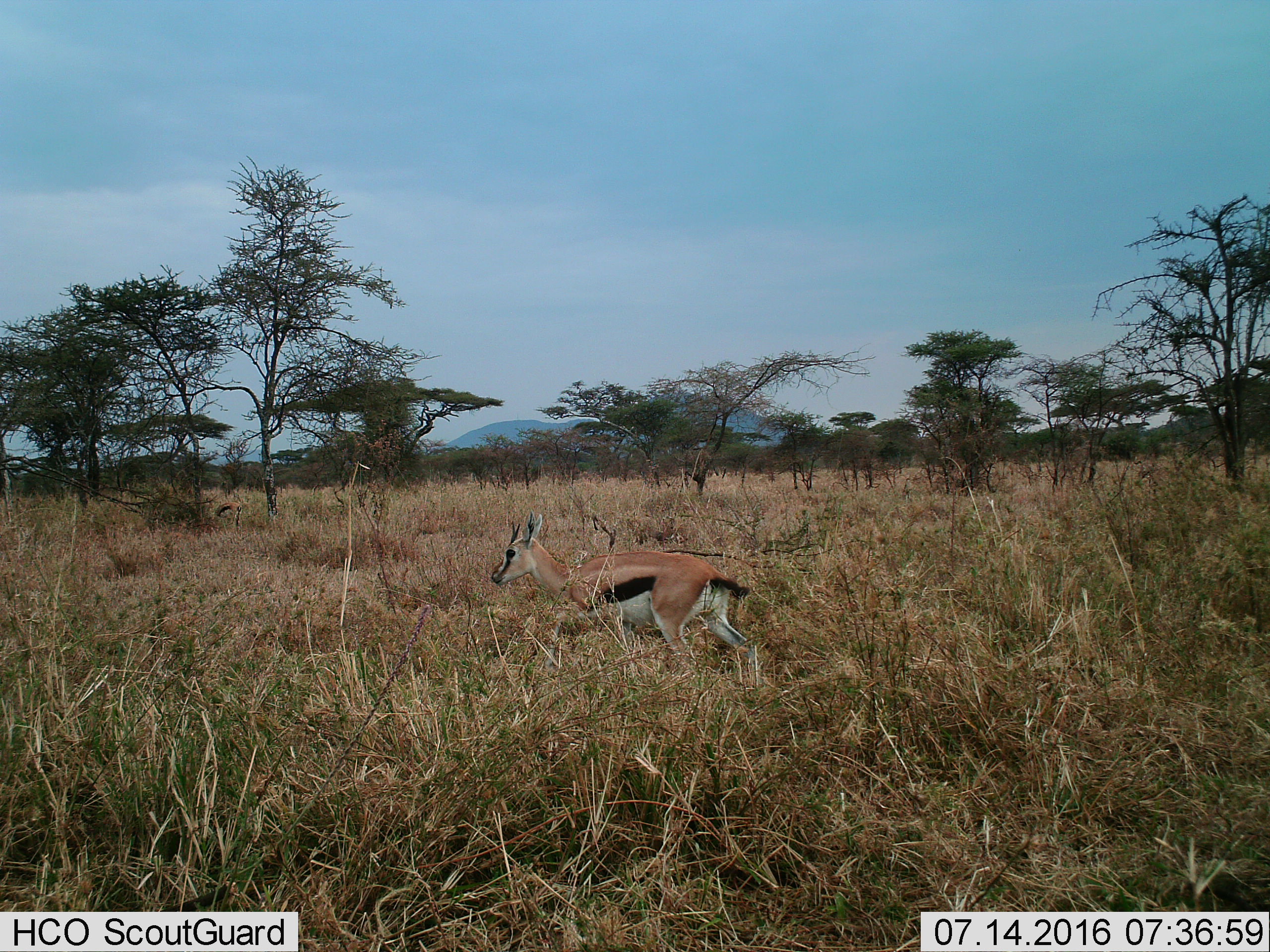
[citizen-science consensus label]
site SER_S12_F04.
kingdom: Animalia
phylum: Chordata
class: Mammalia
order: Artiodactyla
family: Bovidae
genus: Eudorcas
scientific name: Eudorcas thomsonii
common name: thomson's gazelle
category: gazellethomsons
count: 1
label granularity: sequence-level